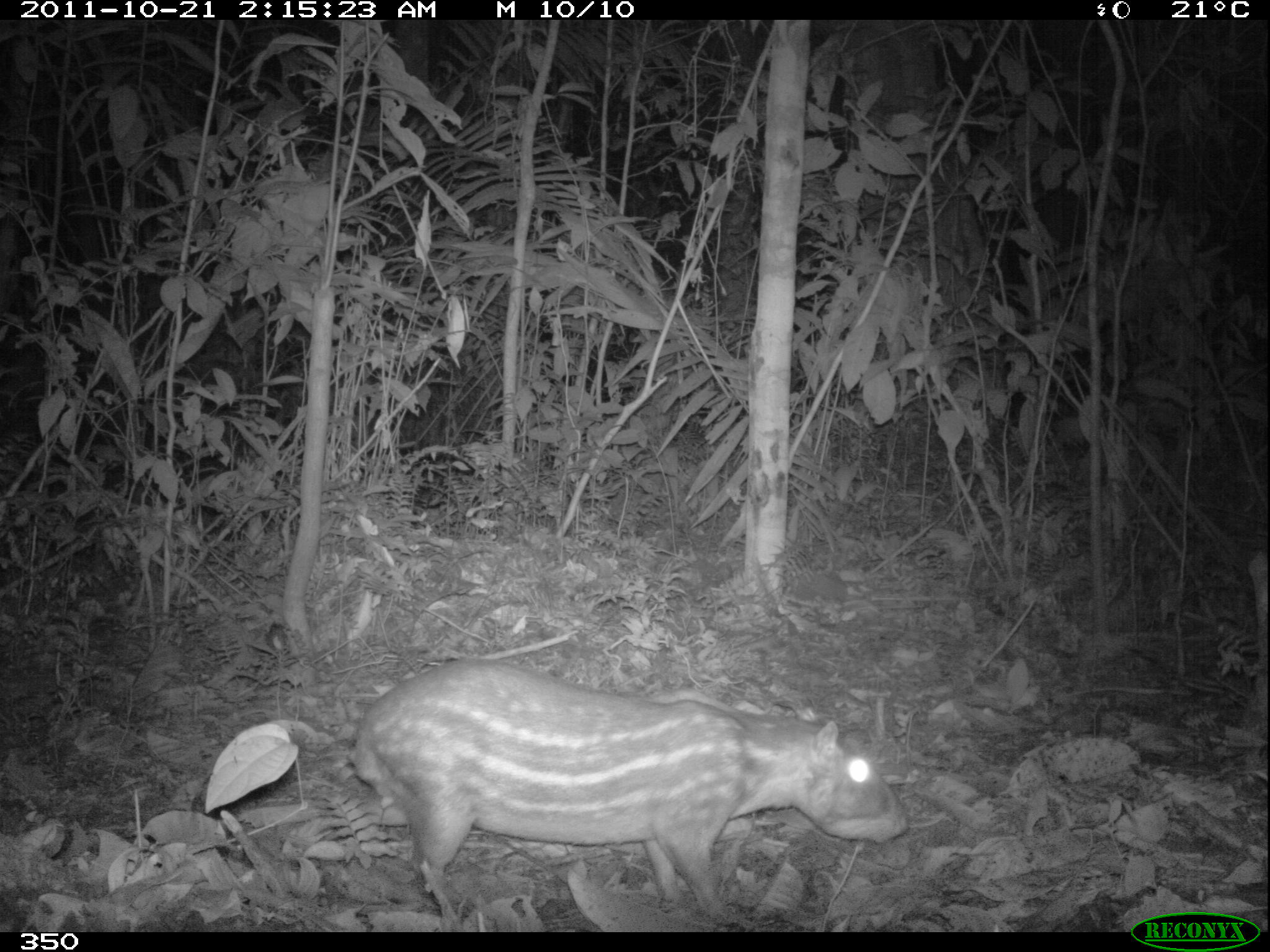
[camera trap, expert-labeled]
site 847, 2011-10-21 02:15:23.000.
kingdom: Animalia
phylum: Chordata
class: Mammalia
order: Rodentia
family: Cuniculidae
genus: Cuniculus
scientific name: Cuniculus paca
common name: spotted paca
Cuniculus paca (spotted paca).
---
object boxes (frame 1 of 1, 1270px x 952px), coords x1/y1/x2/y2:
cuniculus paca: 346/654/912/920